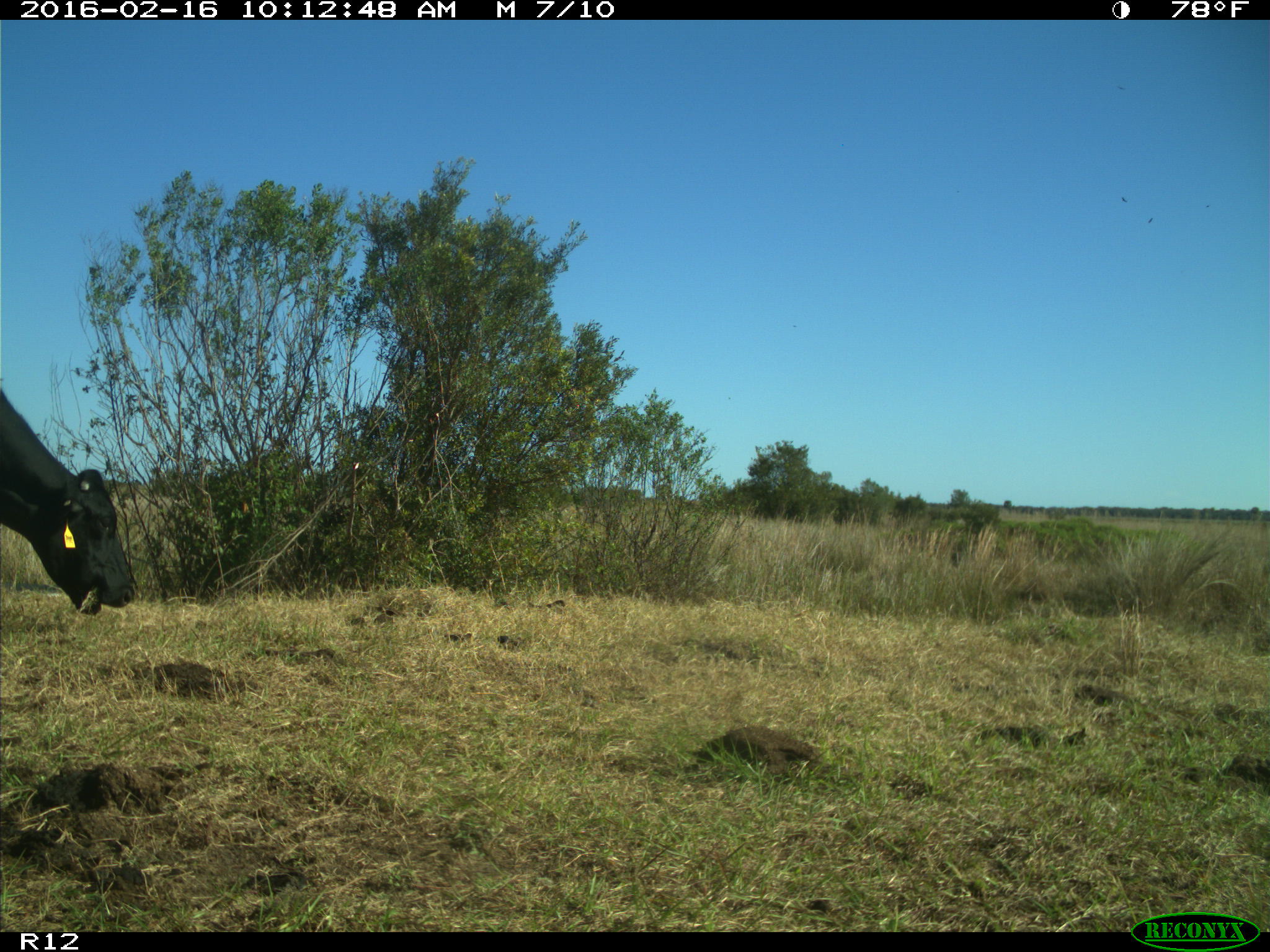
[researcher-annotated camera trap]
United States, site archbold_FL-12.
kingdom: Animalia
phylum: Chordata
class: Mammalia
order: Artiodactyla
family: Bovidae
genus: Bos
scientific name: Bos taurus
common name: domestic cow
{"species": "Bos taurus (domestic cow)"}